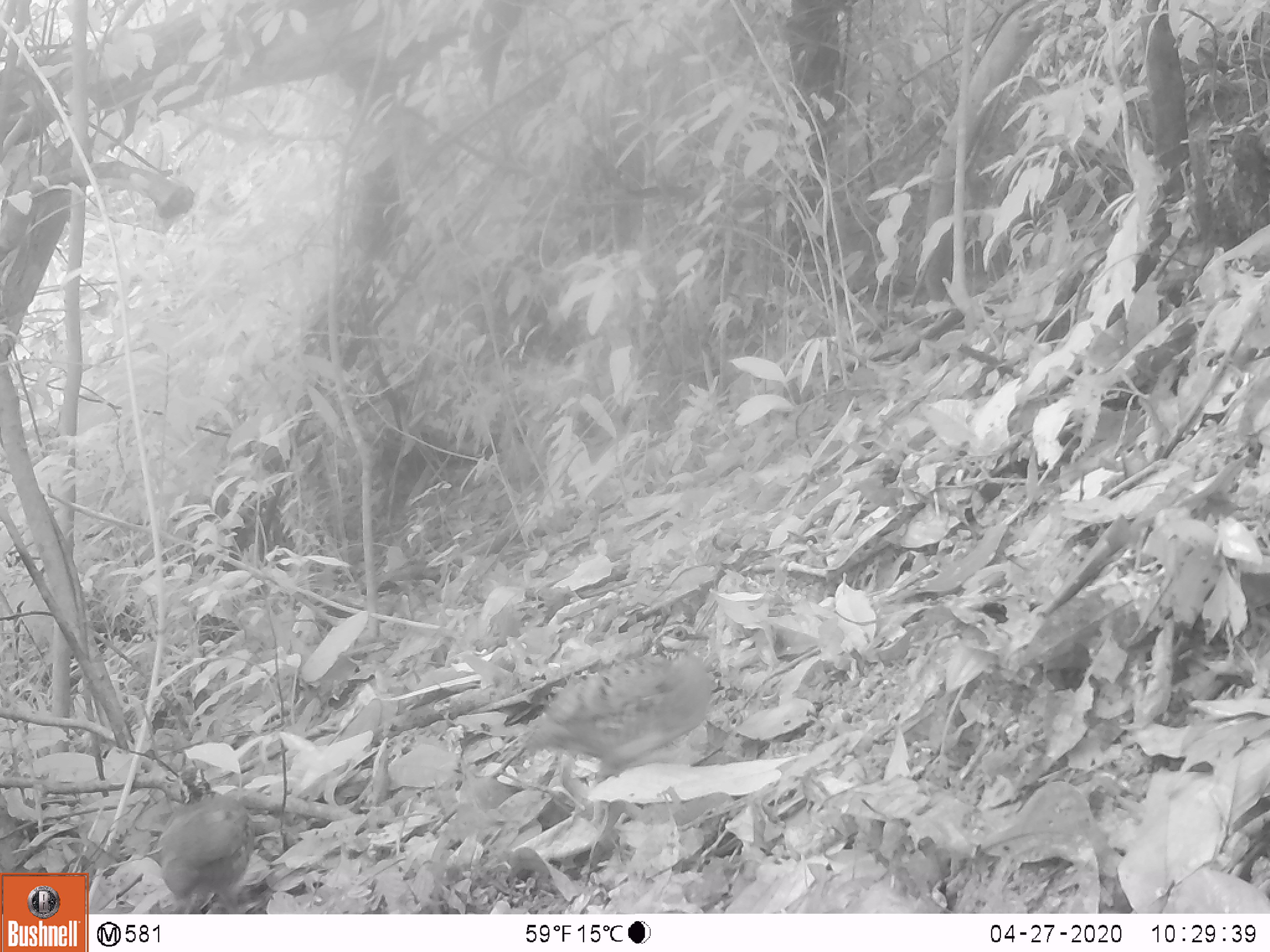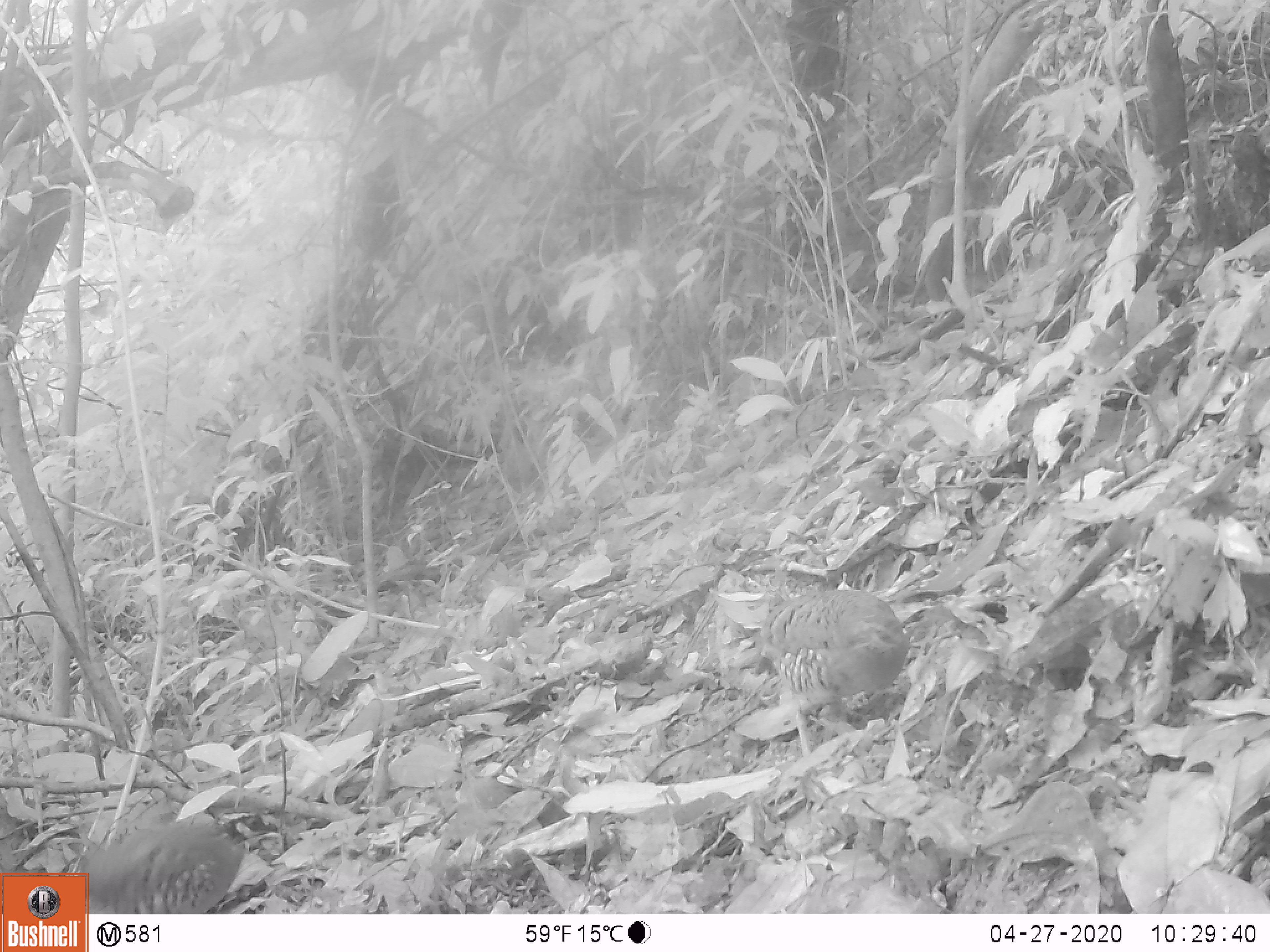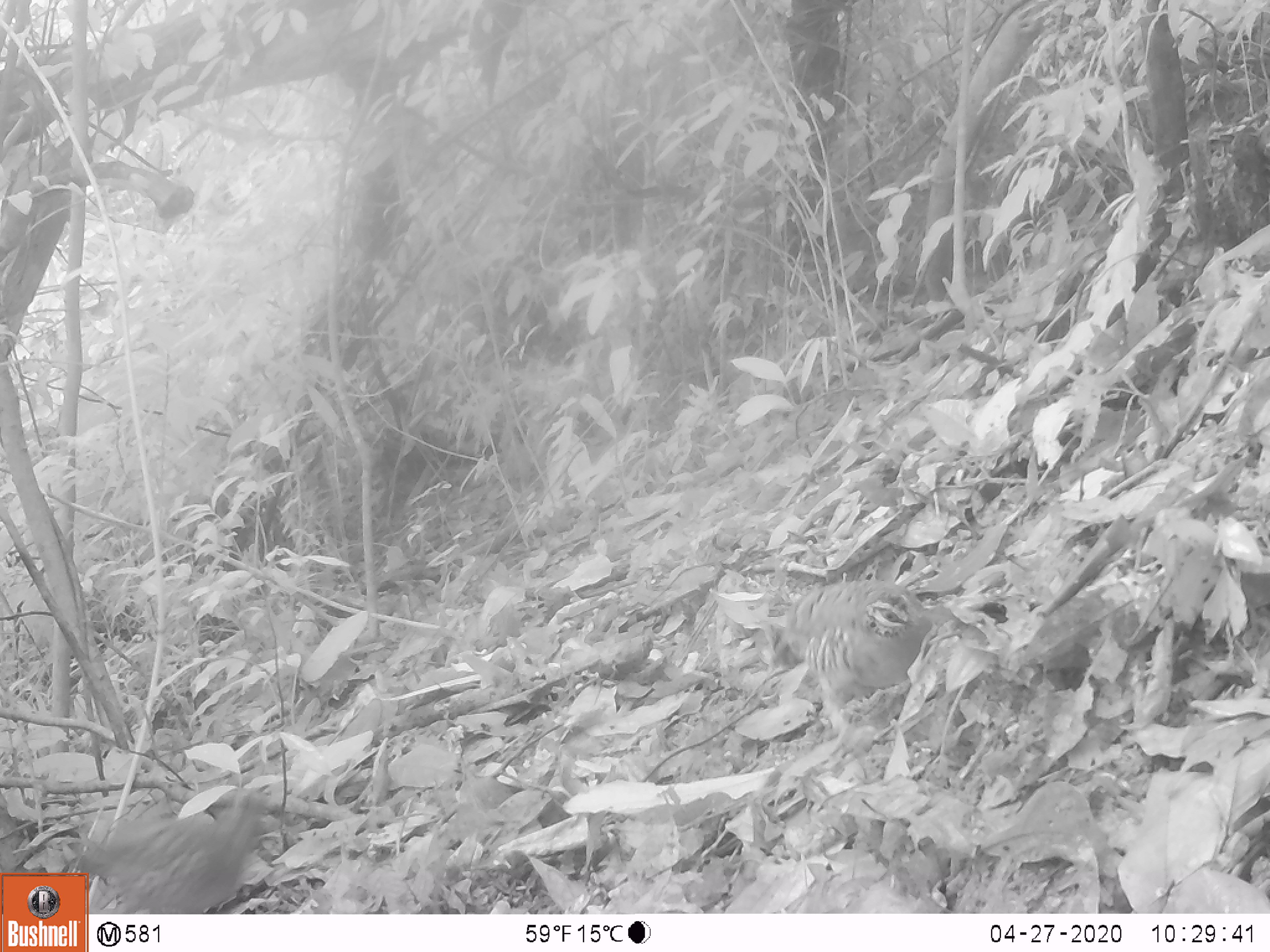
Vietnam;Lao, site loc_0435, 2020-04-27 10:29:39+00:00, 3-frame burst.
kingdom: Animalia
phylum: Chordata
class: Aves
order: Galliformes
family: Phasianidae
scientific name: Phasianidae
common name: partridge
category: unidentified partridge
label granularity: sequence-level